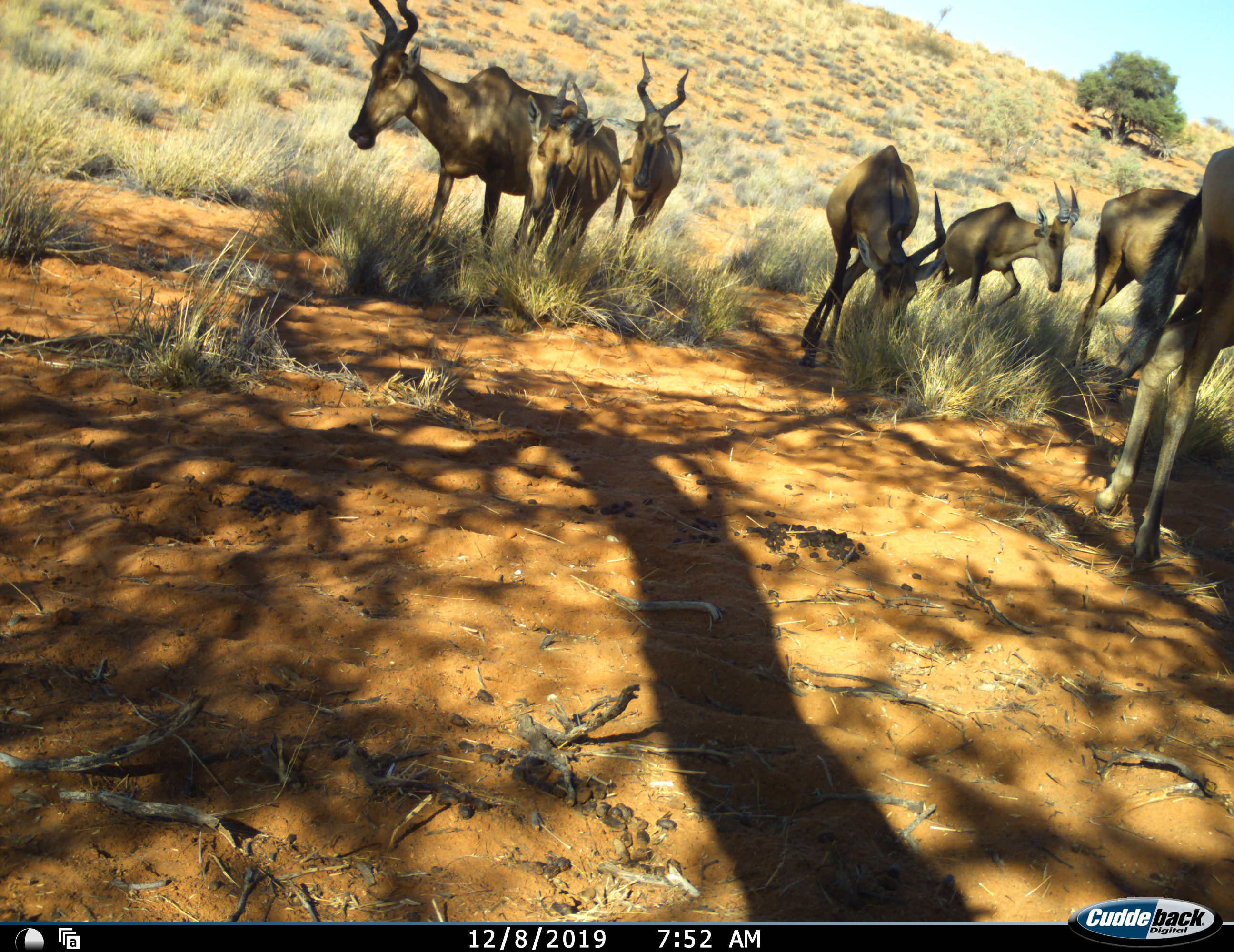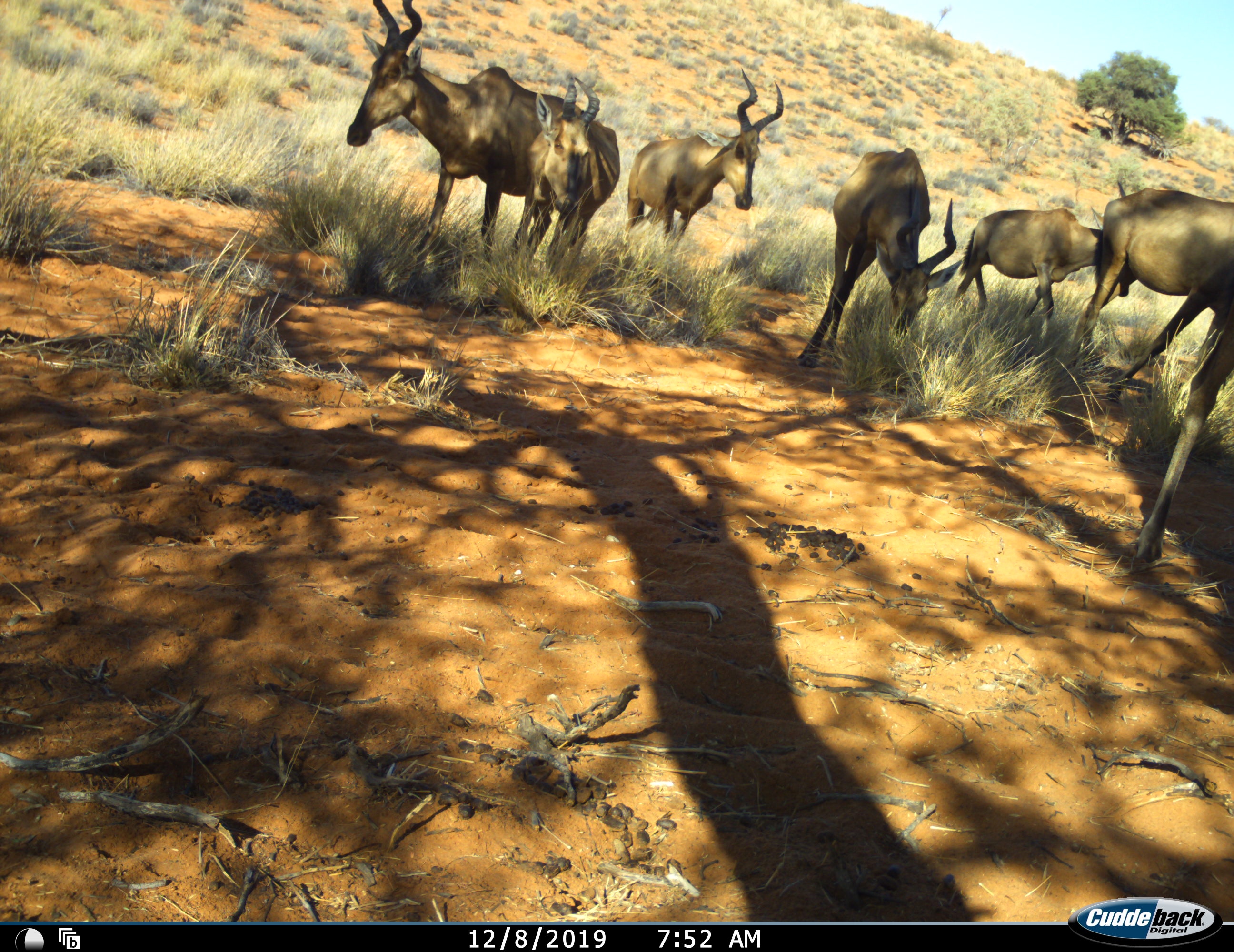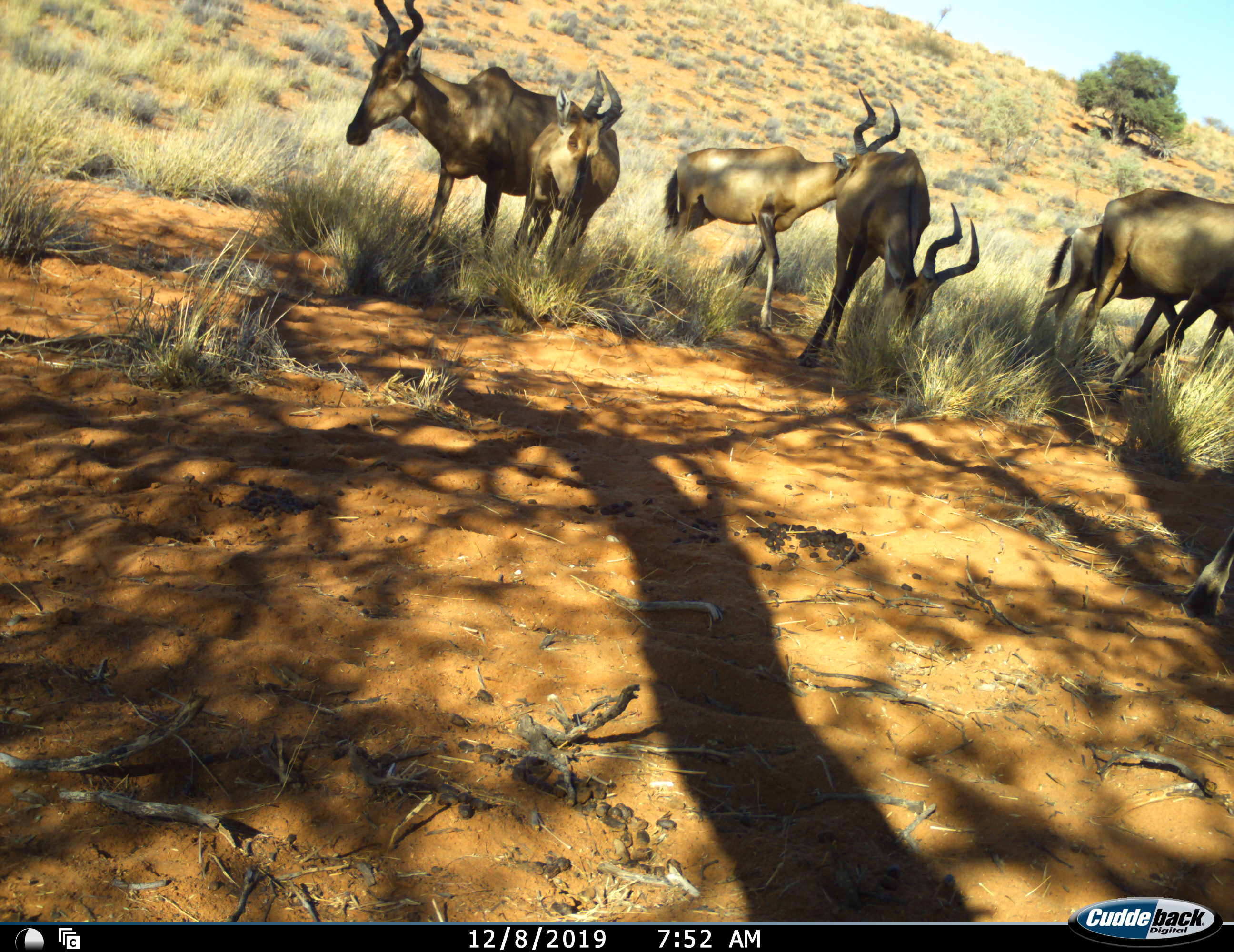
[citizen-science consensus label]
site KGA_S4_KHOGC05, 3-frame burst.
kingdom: Animalia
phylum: Chordata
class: Mammalia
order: Artiodactyla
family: Bovidae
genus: Alcelaphus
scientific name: Alcelaphus buselaphus caama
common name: red hartebeest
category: hartebeestred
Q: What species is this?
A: Hartebeestred (red hartebeest) (Alcelaphus buselaphus caama).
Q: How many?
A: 7.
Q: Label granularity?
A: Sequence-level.